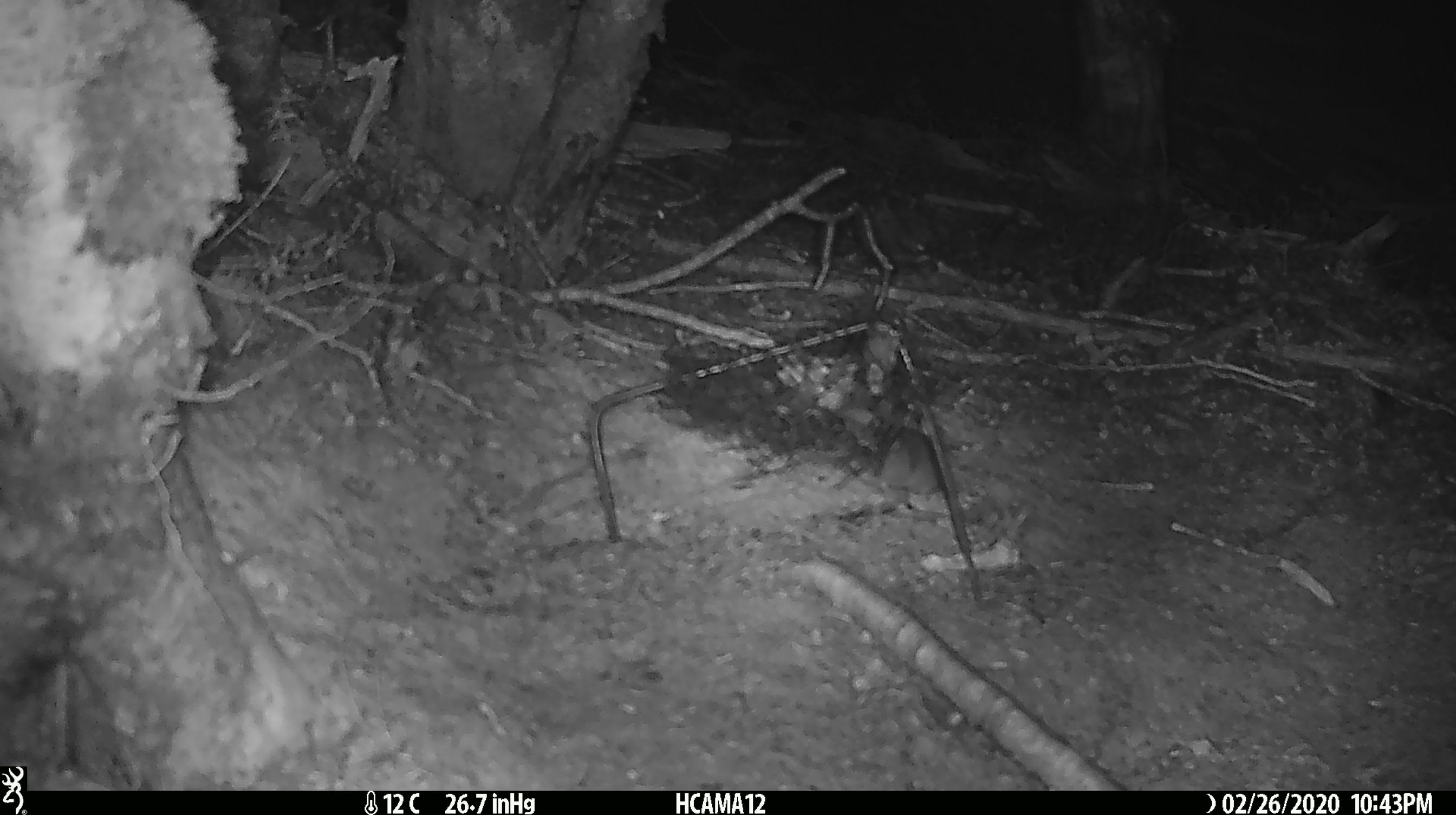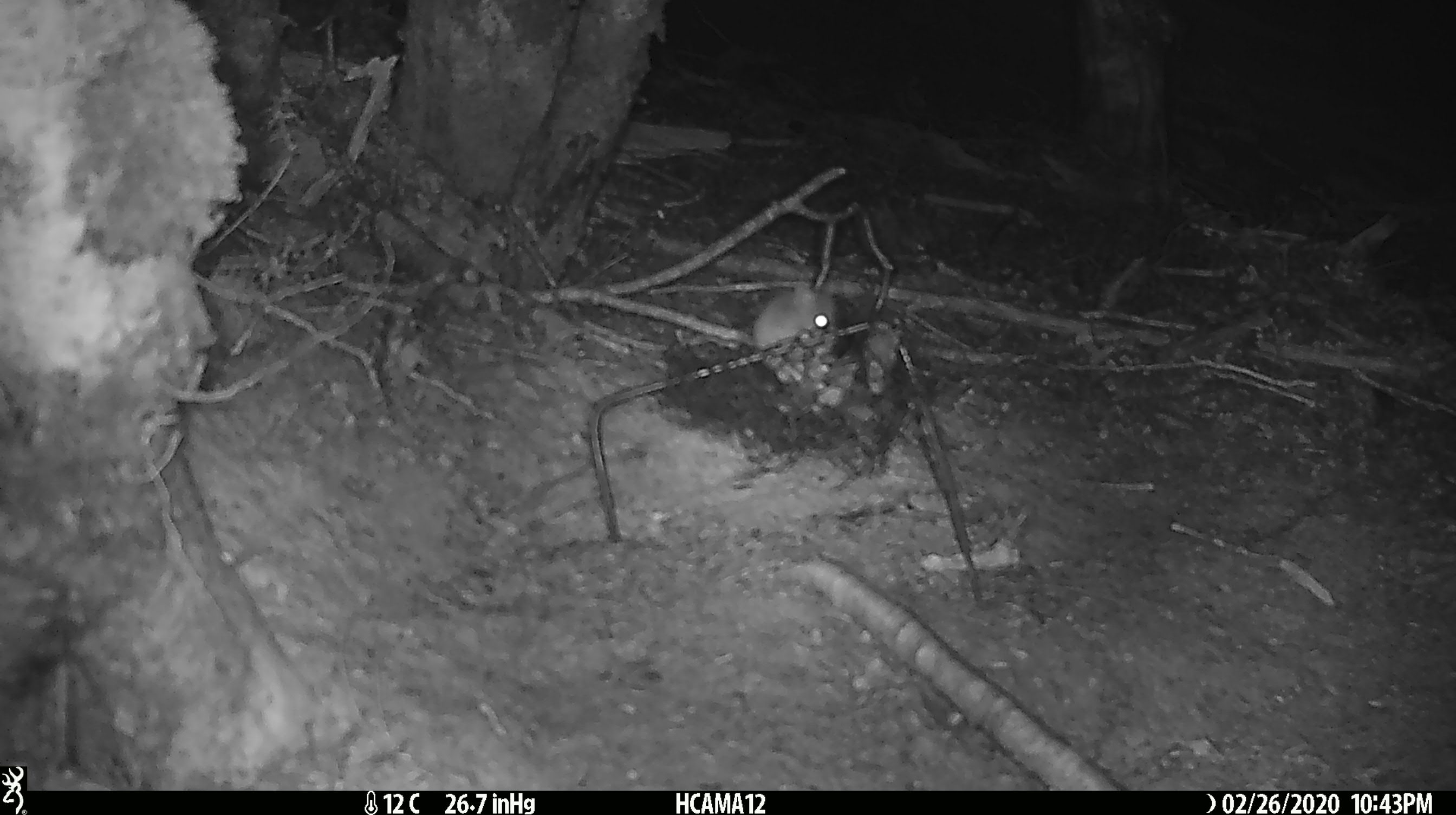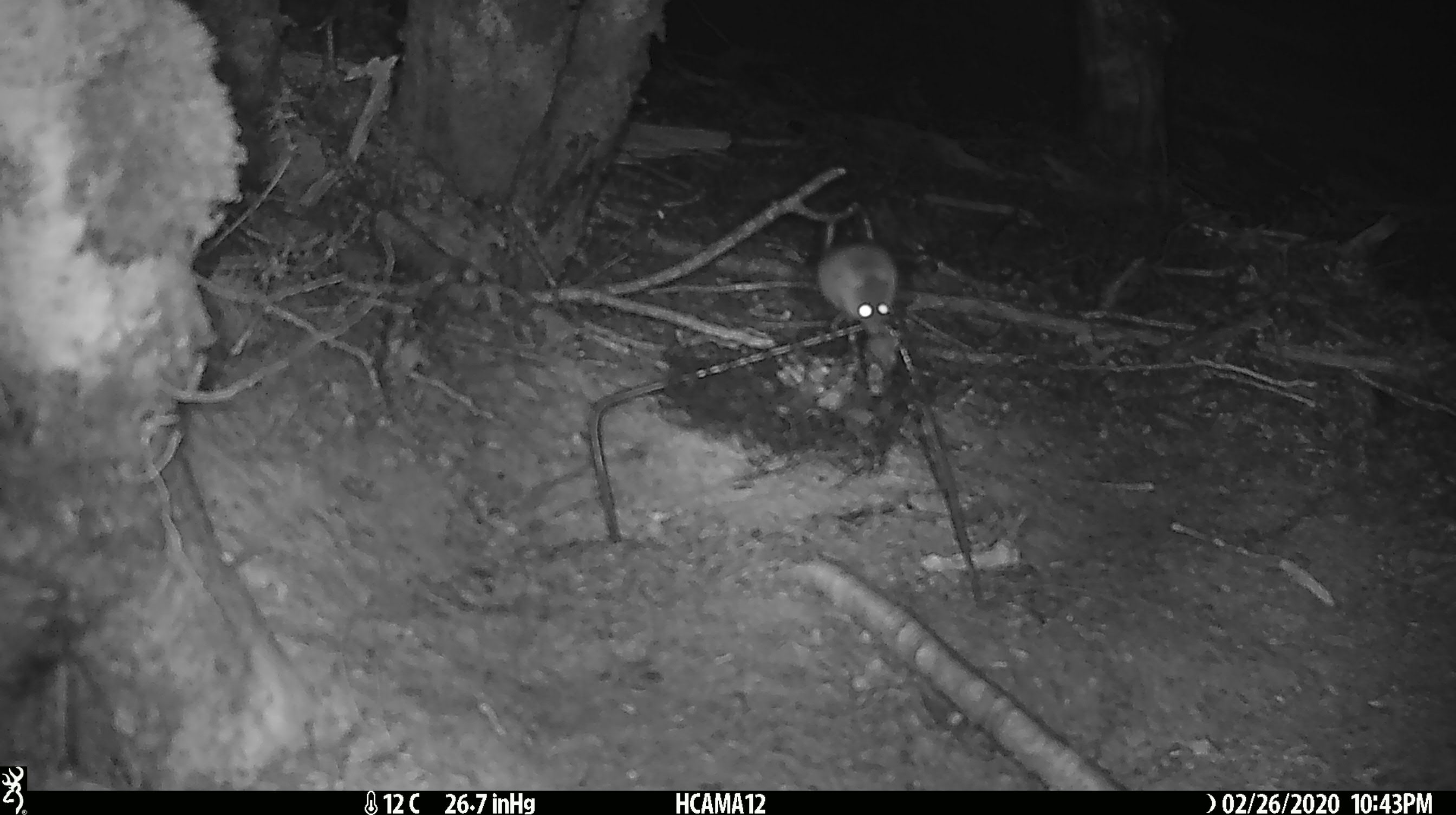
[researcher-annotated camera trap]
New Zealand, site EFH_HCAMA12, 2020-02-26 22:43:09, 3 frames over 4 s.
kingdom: Animalia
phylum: Chordata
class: Mammalia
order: Rodentia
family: Muridae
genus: Mus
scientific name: Mus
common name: mouse